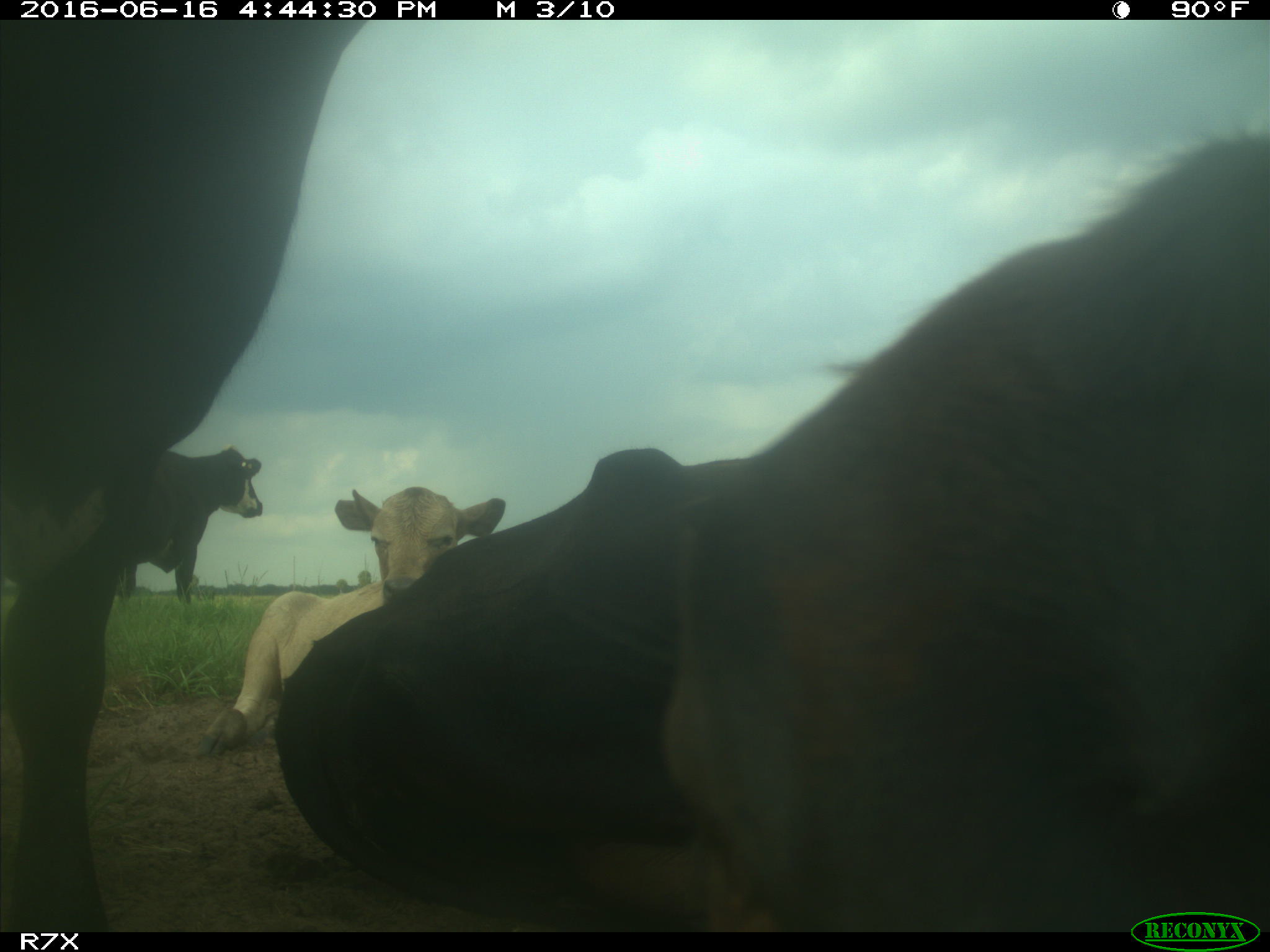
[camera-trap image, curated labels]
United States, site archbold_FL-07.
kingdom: Animalia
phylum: Chordata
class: Mammalia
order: Artiodactyla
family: Bovidae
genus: Bos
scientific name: Bos taurus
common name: domestic cow